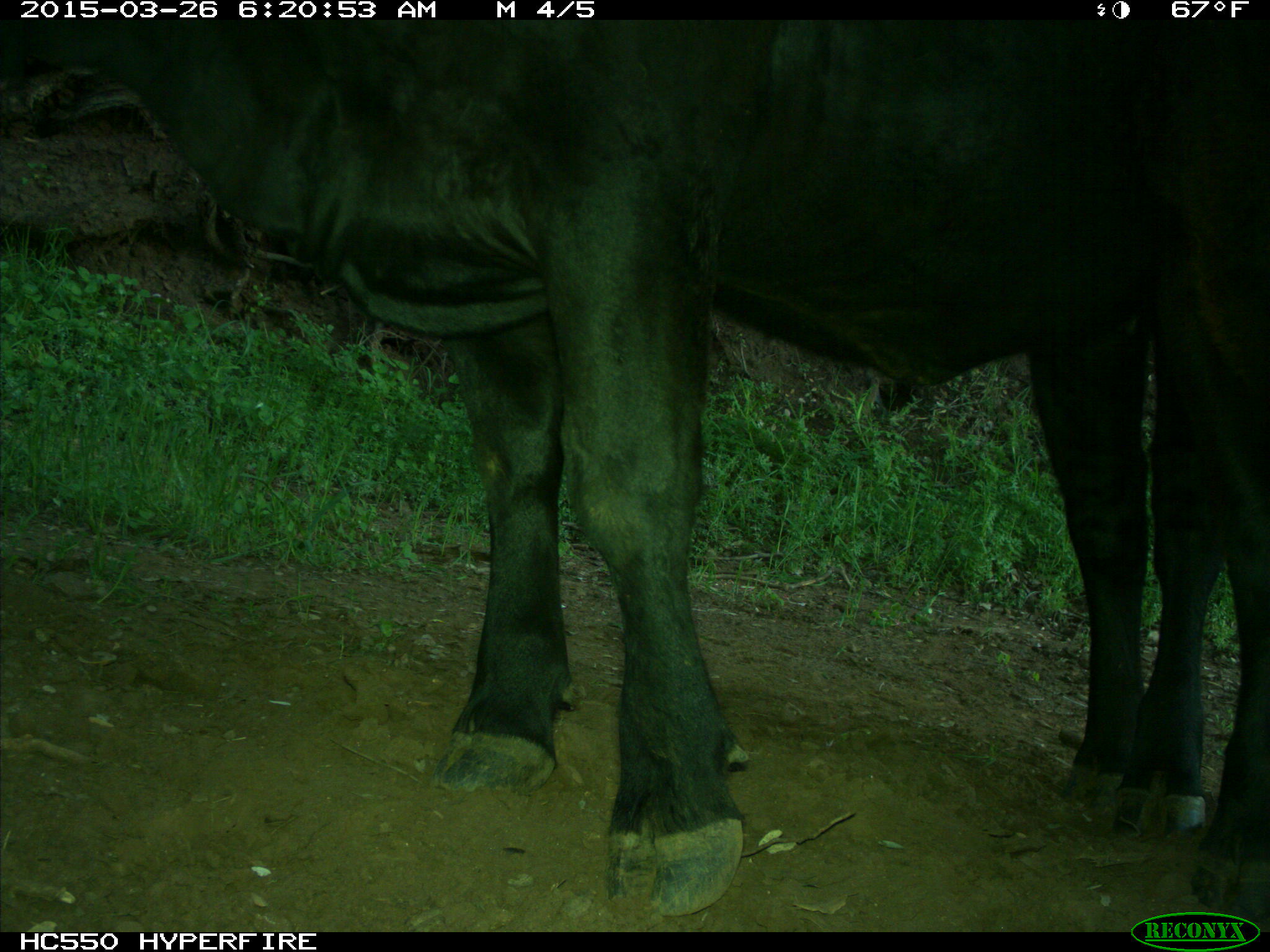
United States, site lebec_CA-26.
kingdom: Animalia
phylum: Chordata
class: Mammalia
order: Artiodactyla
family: Bovidae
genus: Bos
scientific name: Bos taurus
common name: domestic cow